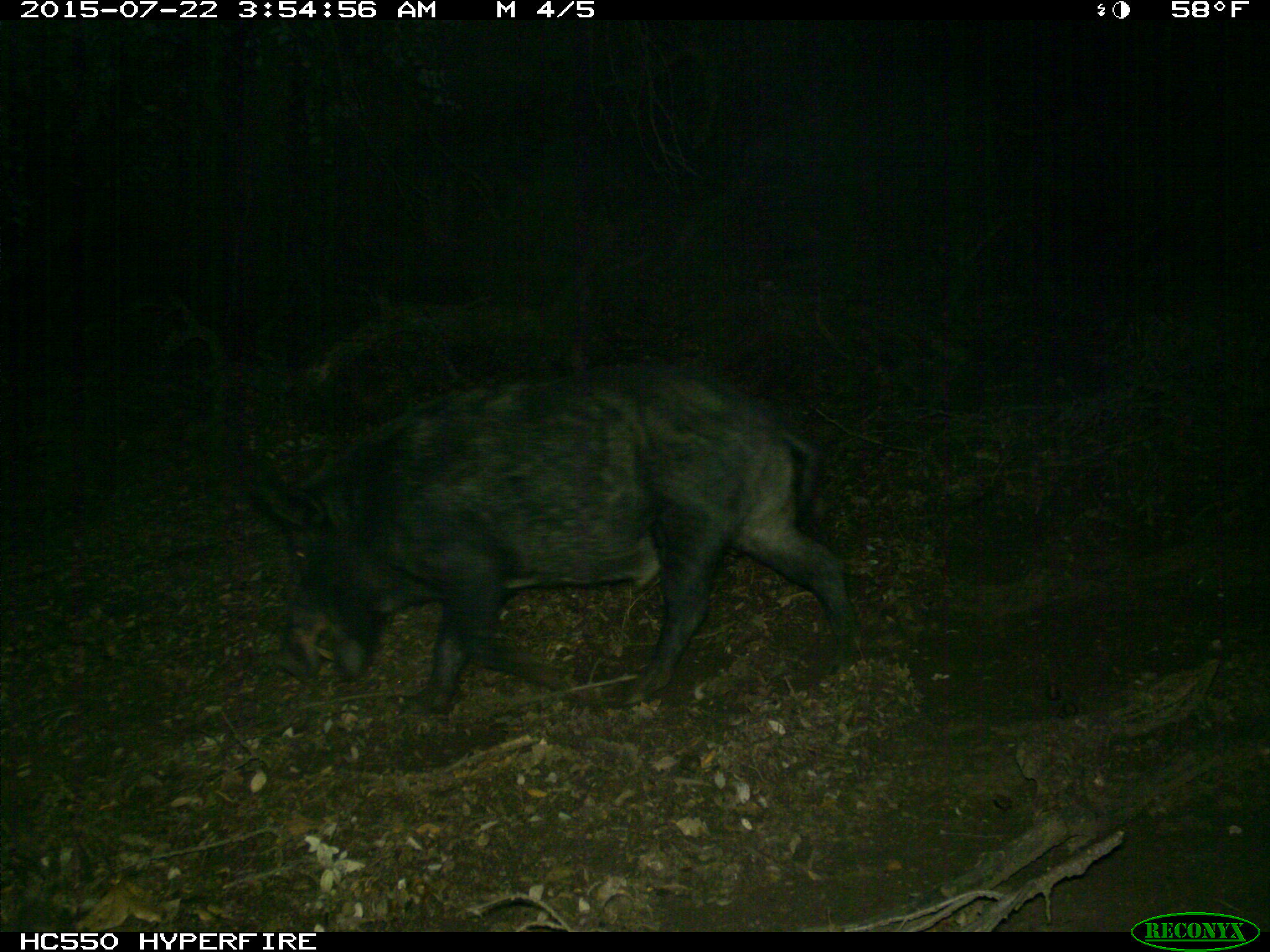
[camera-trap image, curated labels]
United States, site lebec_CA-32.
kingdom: Animalia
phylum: Chordata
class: Mammalia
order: Artiodactyla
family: Suidae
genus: Sus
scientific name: Sus scrofa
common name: wild boar